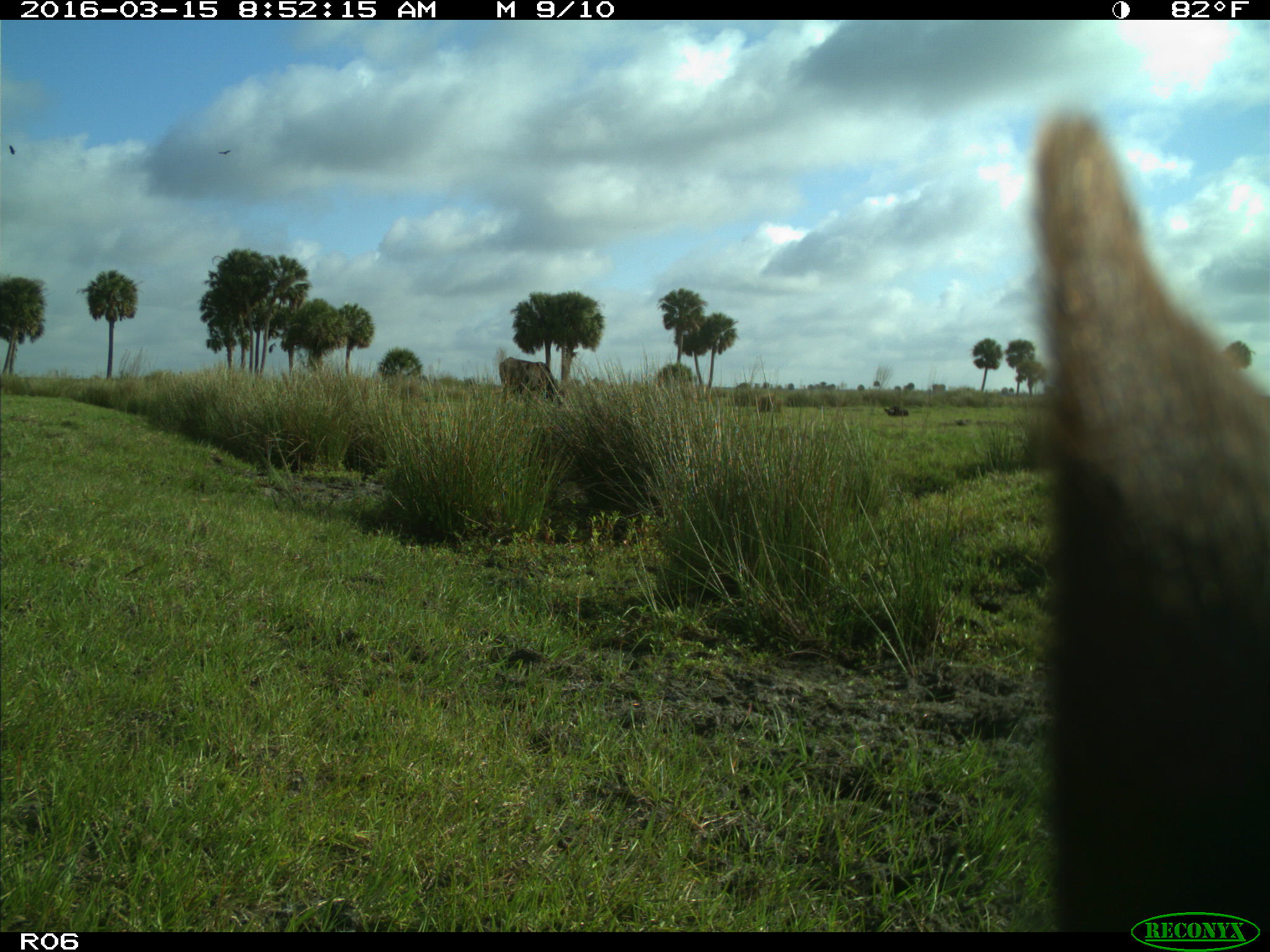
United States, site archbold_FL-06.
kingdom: Animalia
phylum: Chordata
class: Mammalia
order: Artiodactyla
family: Bovidae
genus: Bos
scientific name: Bos taurus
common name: domestic cow